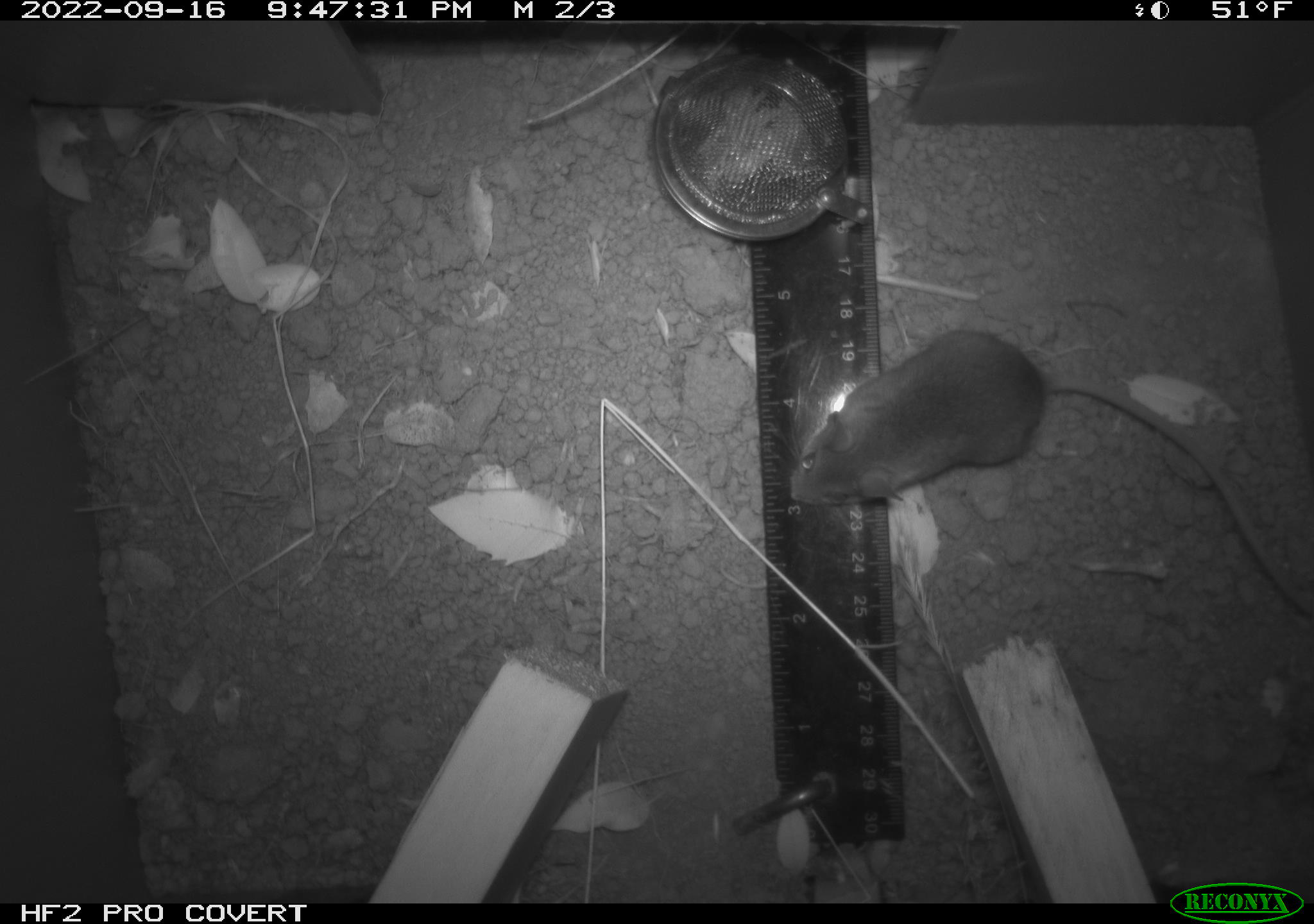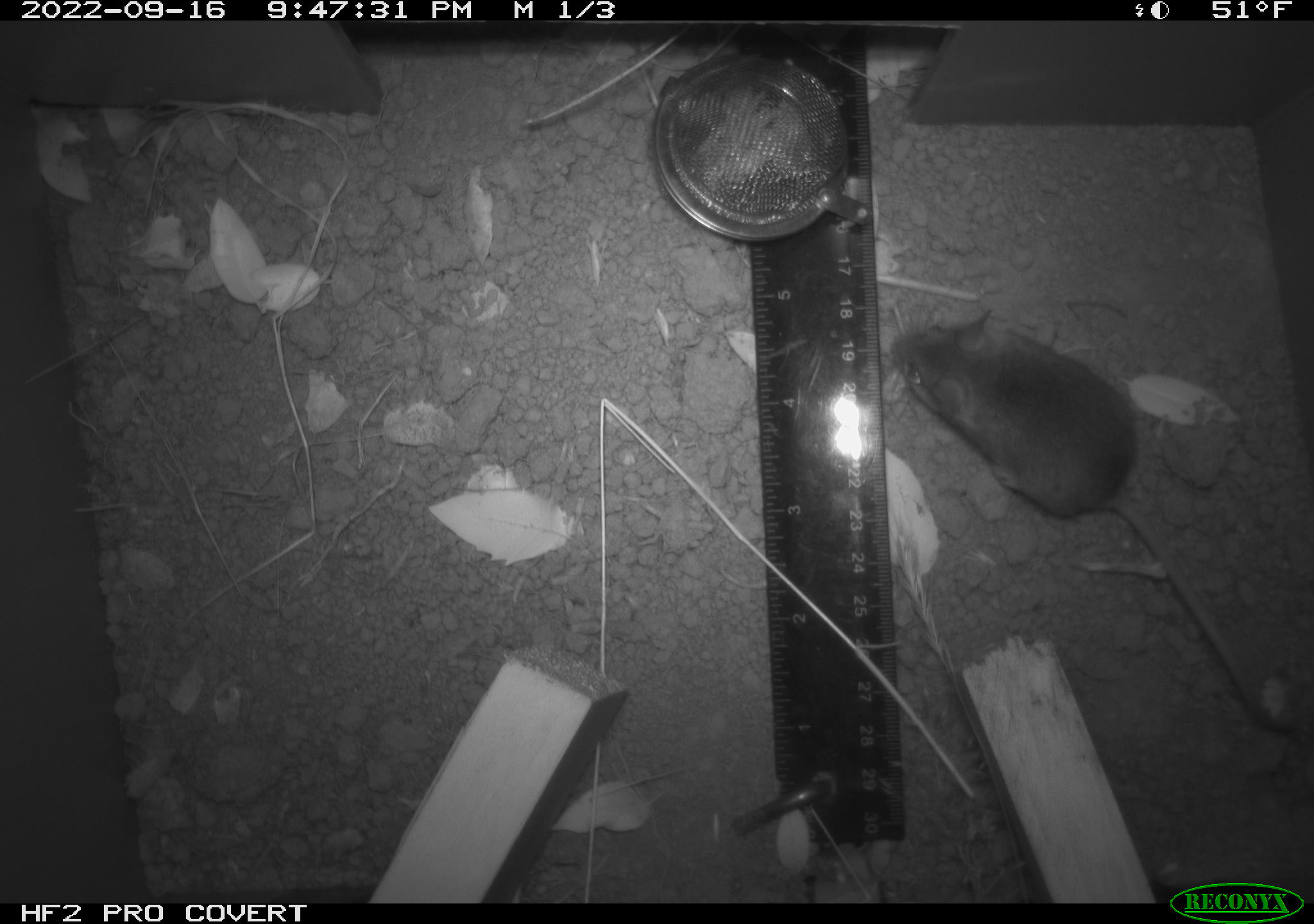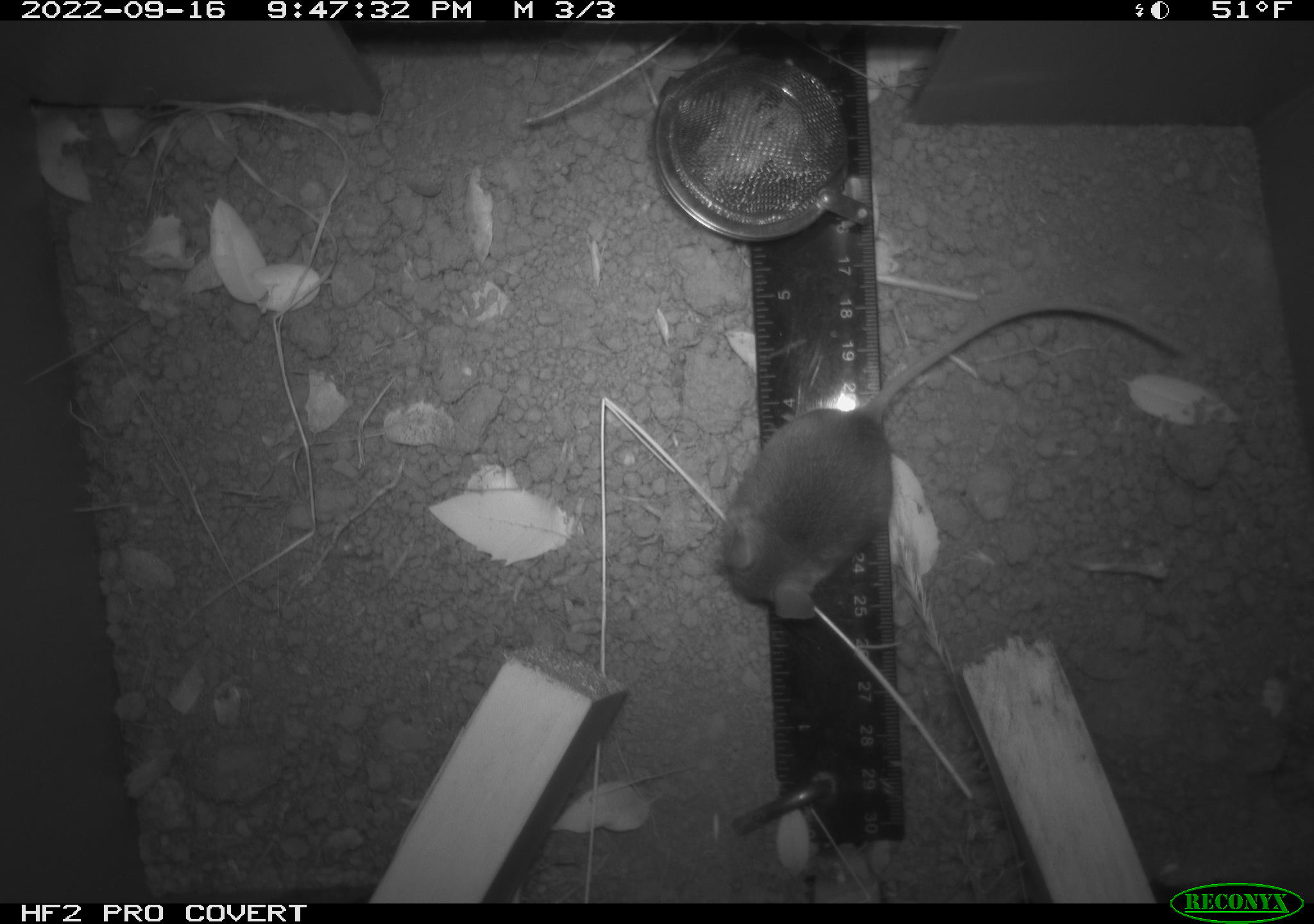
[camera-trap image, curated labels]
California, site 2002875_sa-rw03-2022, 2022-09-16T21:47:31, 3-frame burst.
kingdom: Animalia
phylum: Chordata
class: Mammalia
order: Rodentia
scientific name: Rodentia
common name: mouse species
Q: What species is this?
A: Mouse species (Rodentia).